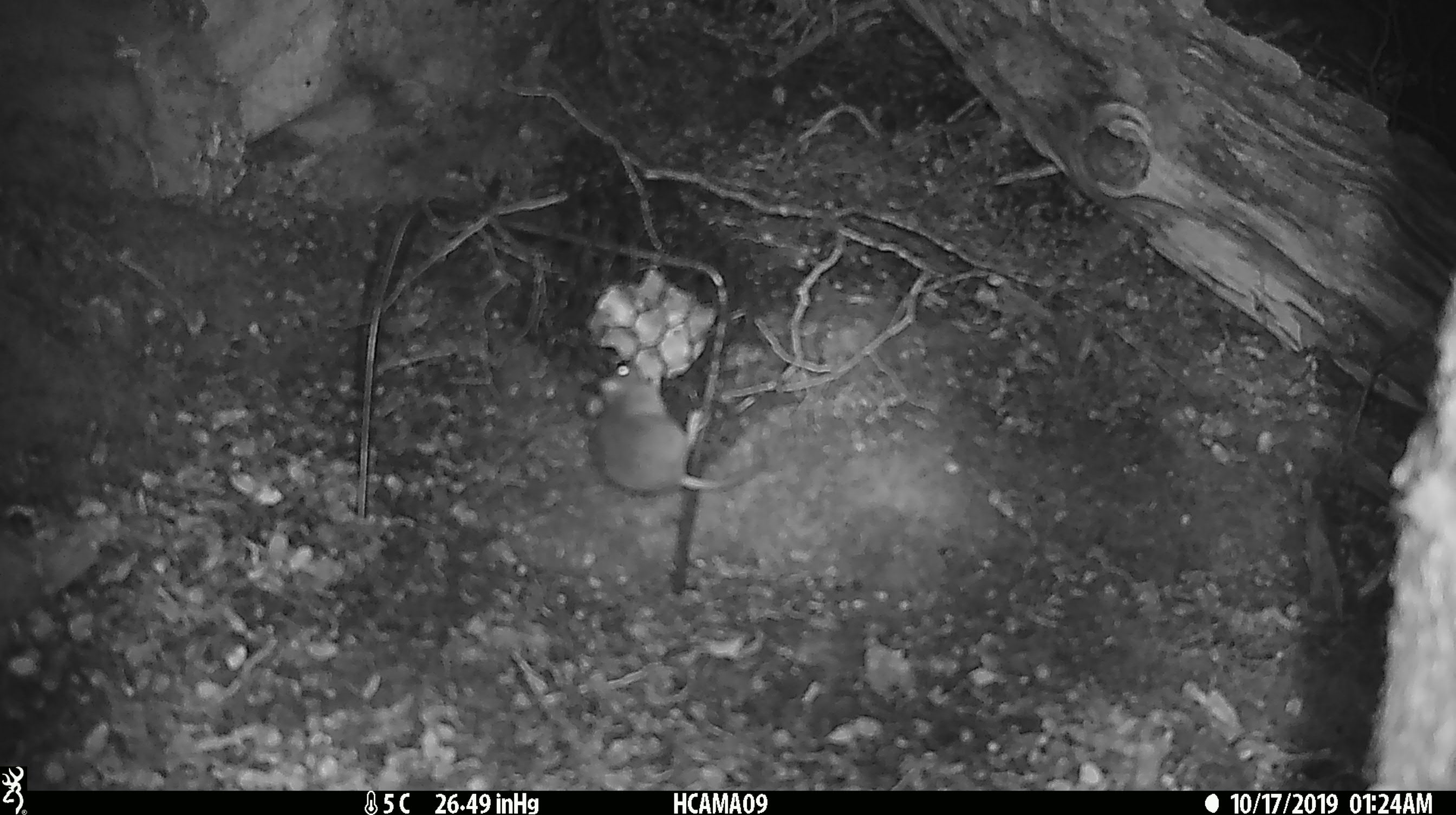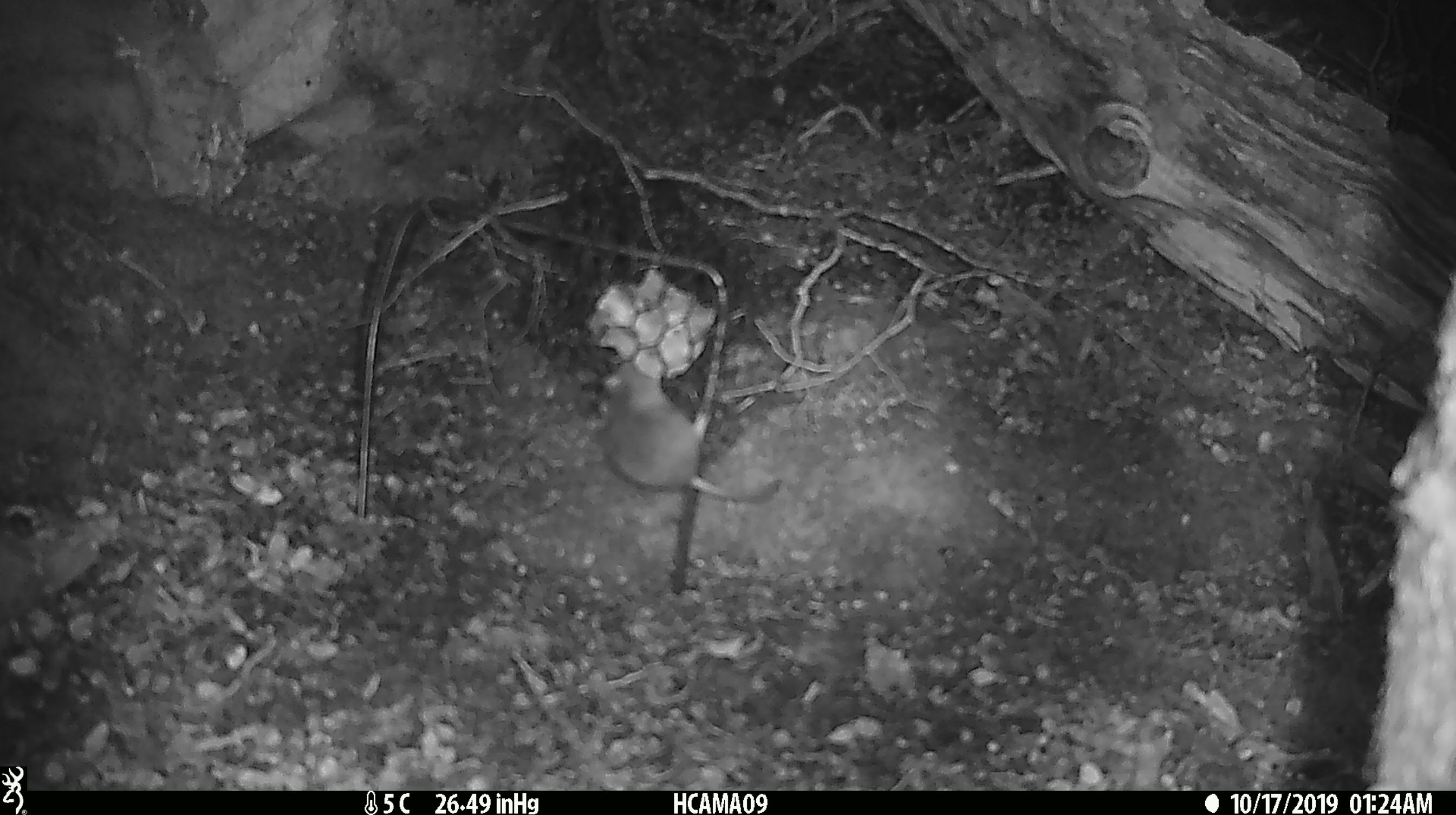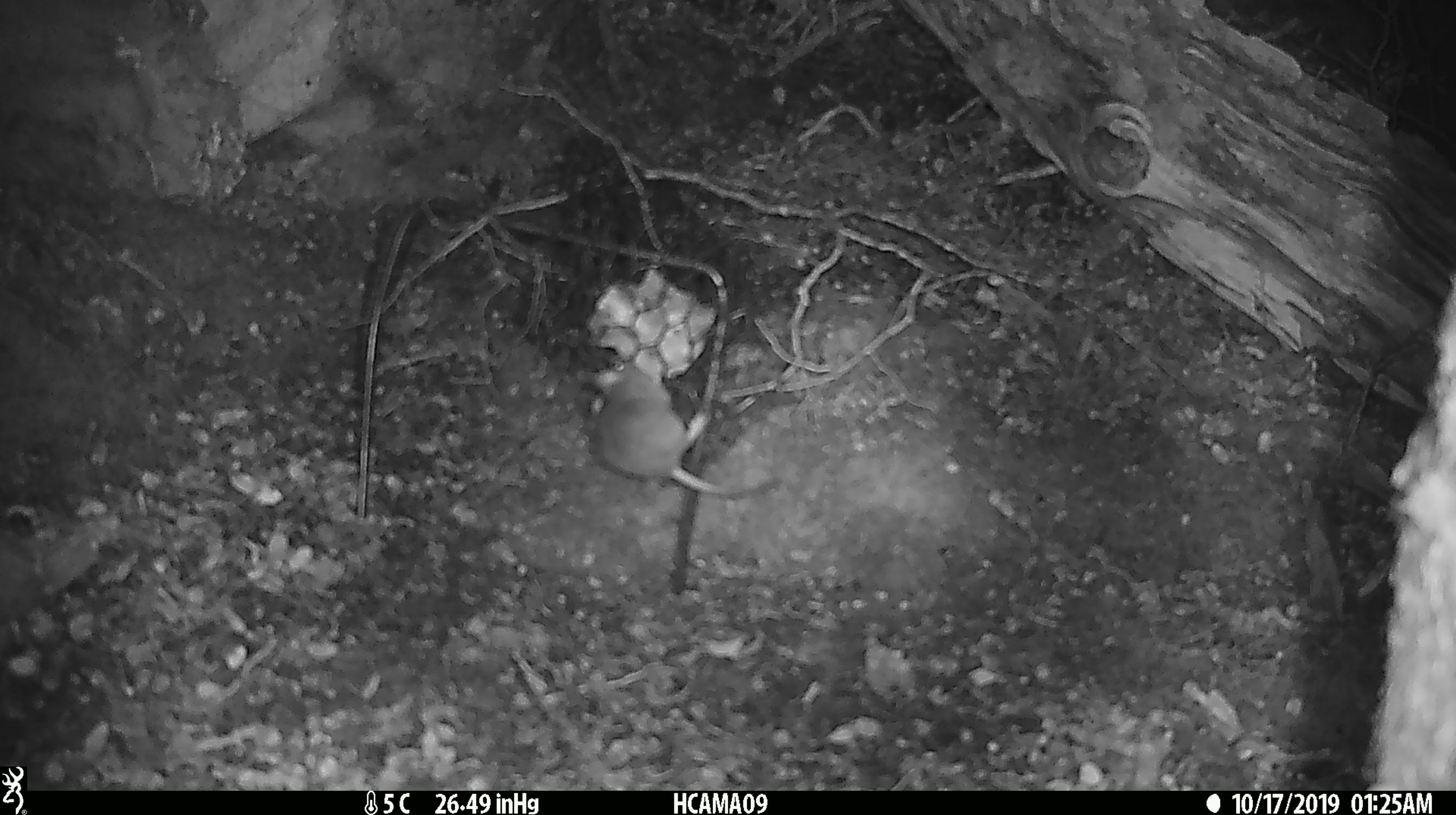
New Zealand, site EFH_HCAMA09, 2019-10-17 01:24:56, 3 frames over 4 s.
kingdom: Animalia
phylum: Chordata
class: Mammalia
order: Rodentia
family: Muridae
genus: Mus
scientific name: Mus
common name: mouse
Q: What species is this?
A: Mouse (Mus).